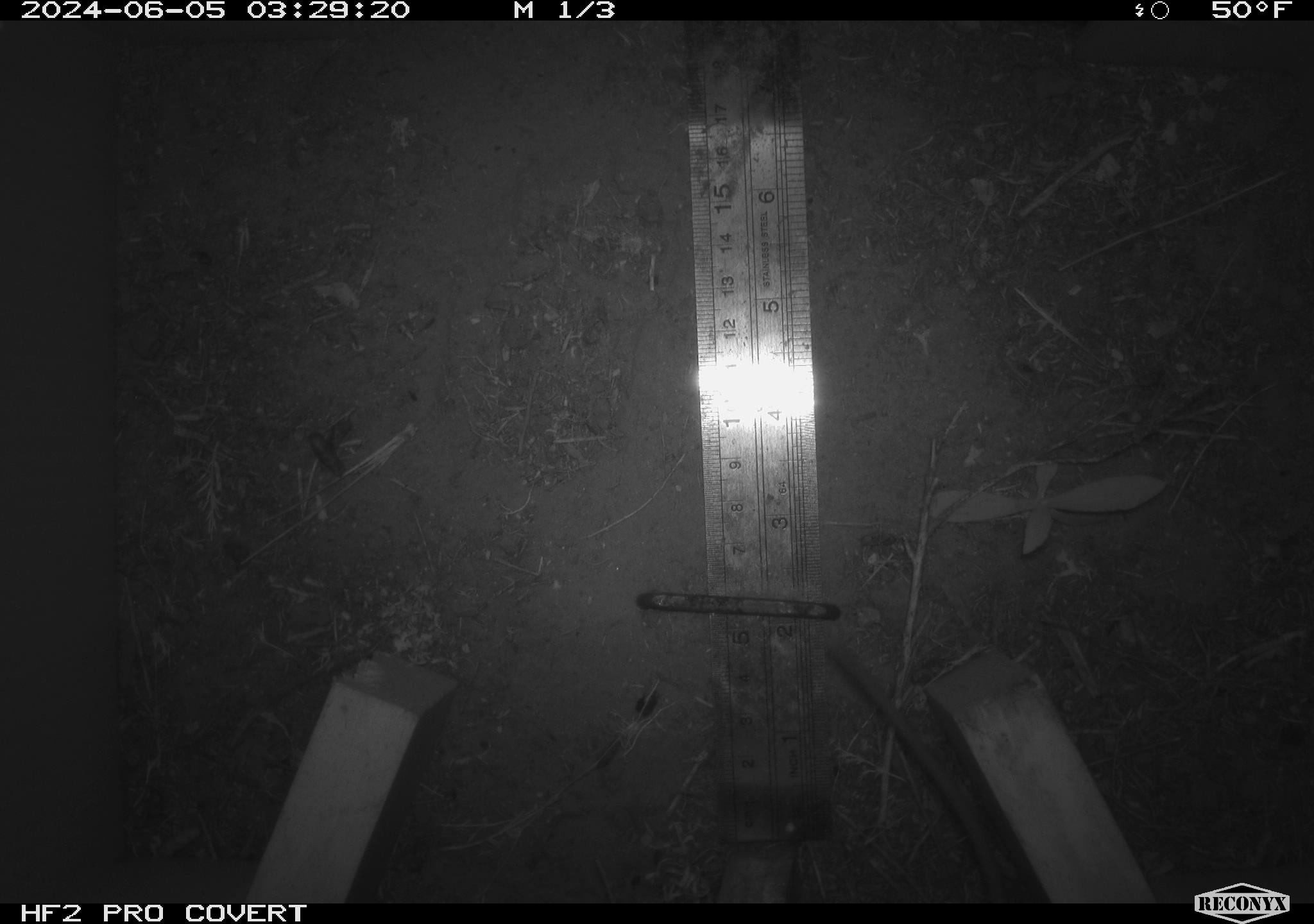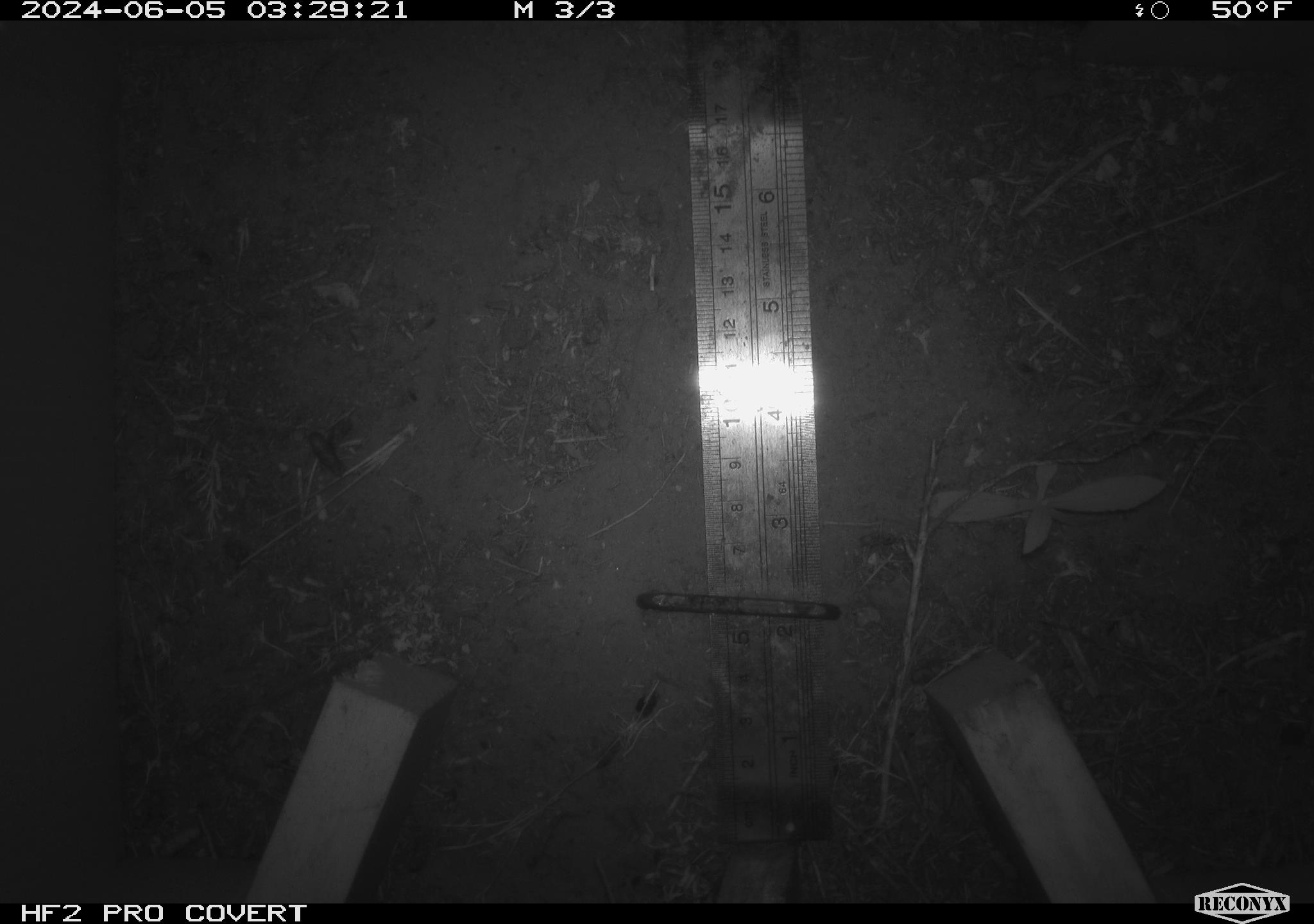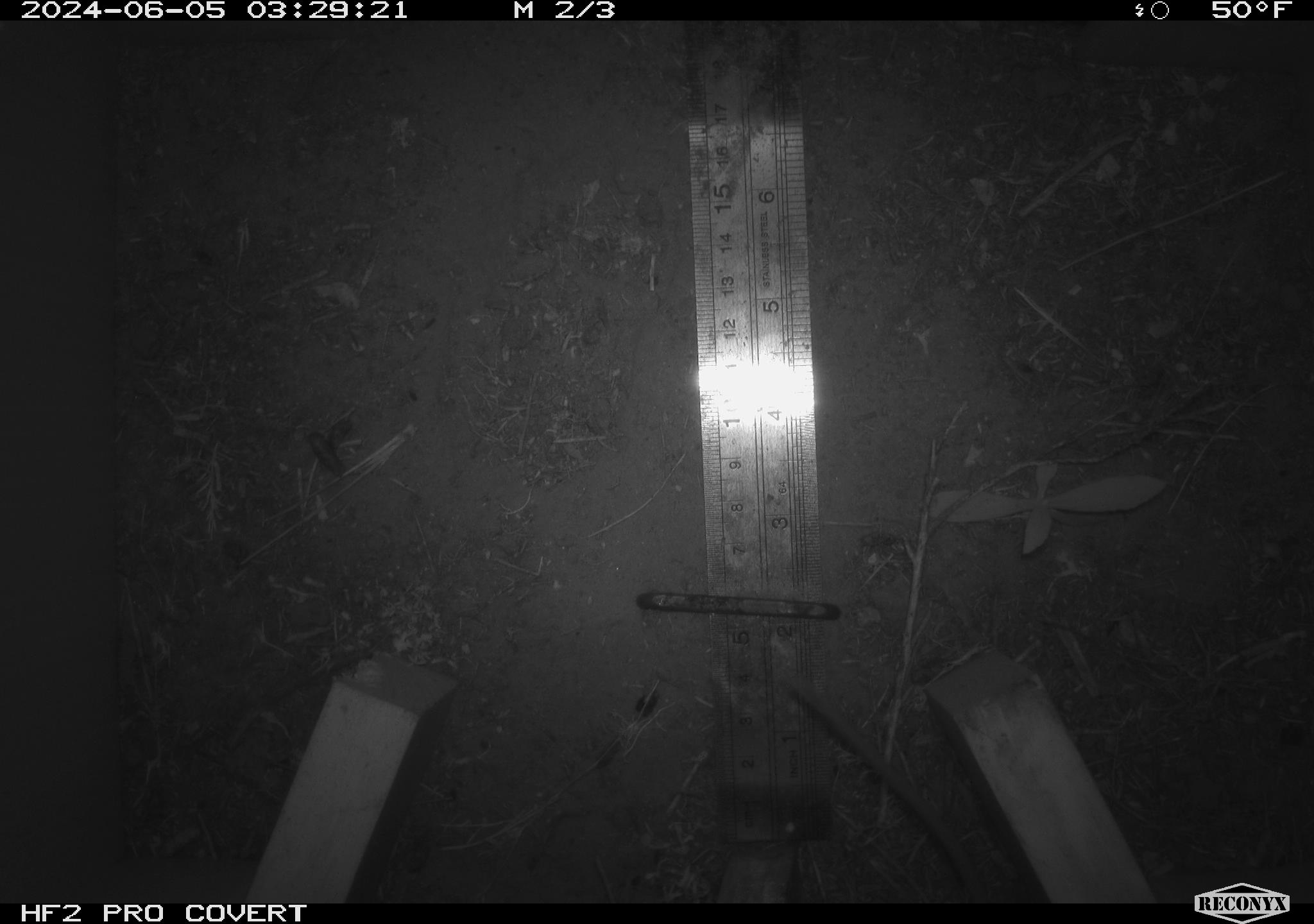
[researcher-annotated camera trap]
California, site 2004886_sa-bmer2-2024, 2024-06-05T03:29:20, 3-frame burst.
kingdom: Animalia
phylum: Chordata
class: Mammalia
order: Rodentia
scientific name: Rodentia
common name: mouse species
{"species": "mouse species (Rodentia)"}